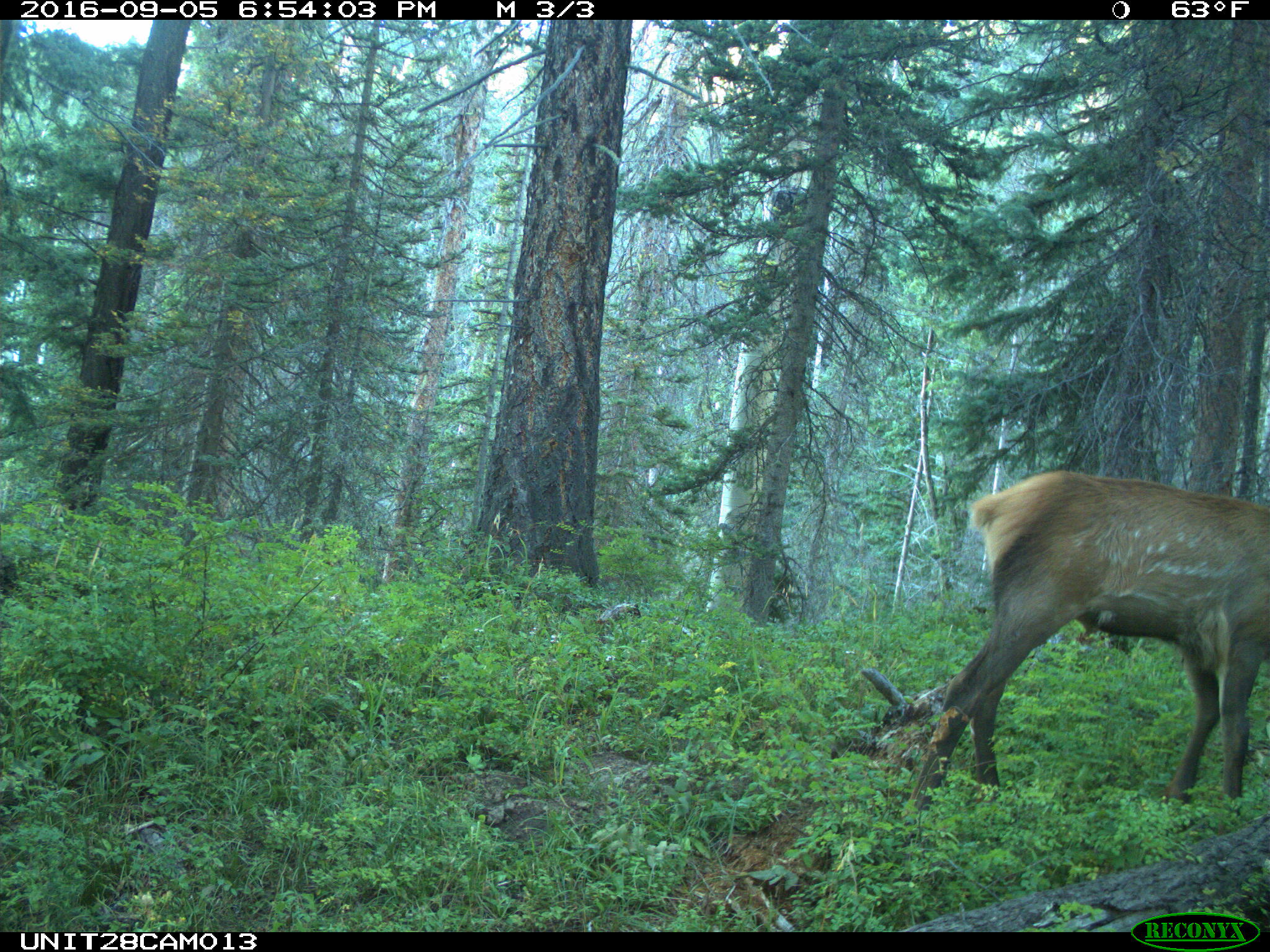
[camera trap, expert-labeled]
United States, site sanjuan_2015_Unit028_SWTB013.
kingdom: Animalia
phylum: Chordata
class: Mammalia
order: Artiodactyla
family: Cervidae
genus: Cervus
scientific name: Cervus elaphus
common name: red deer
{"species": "Cervus elaphus (red deer)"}